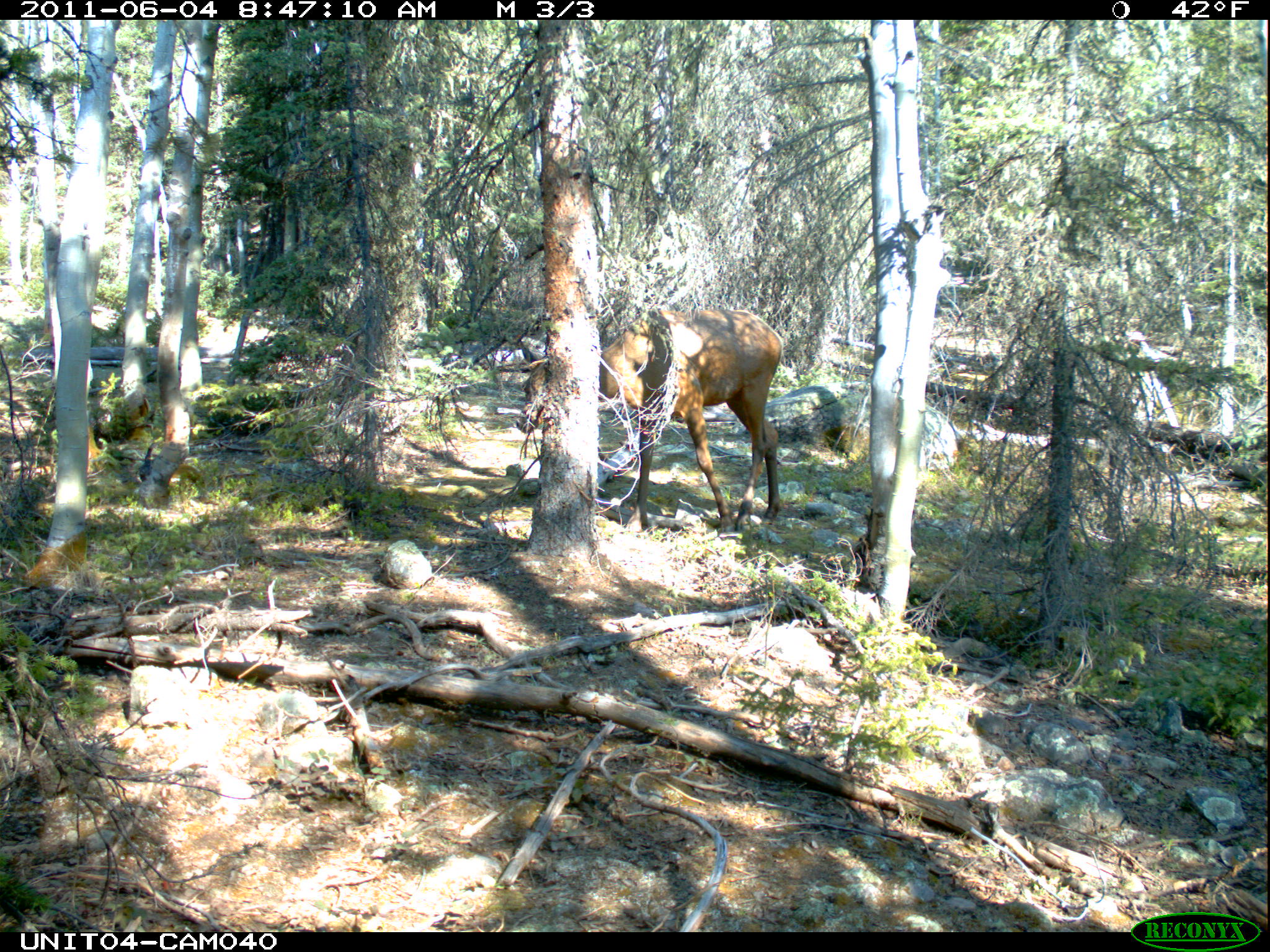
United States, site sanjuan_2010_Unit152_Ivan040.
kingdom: Animalia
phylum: Chordata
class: Mammalia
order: Artiodactyla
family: Cervidae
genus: Cervus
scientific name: Cervus elaphus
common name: red deer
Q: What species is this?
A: Cervus elaphus (red deer).